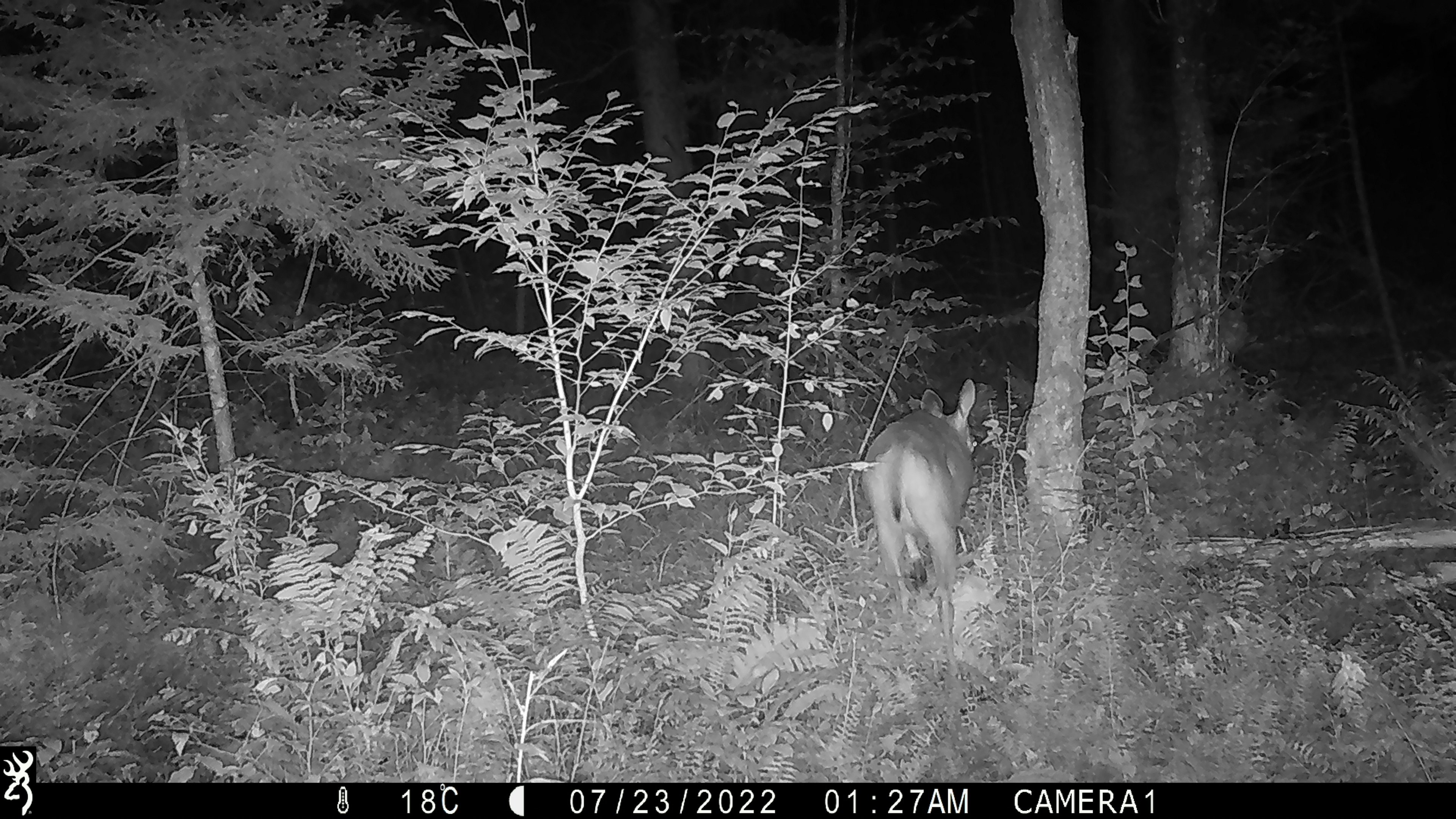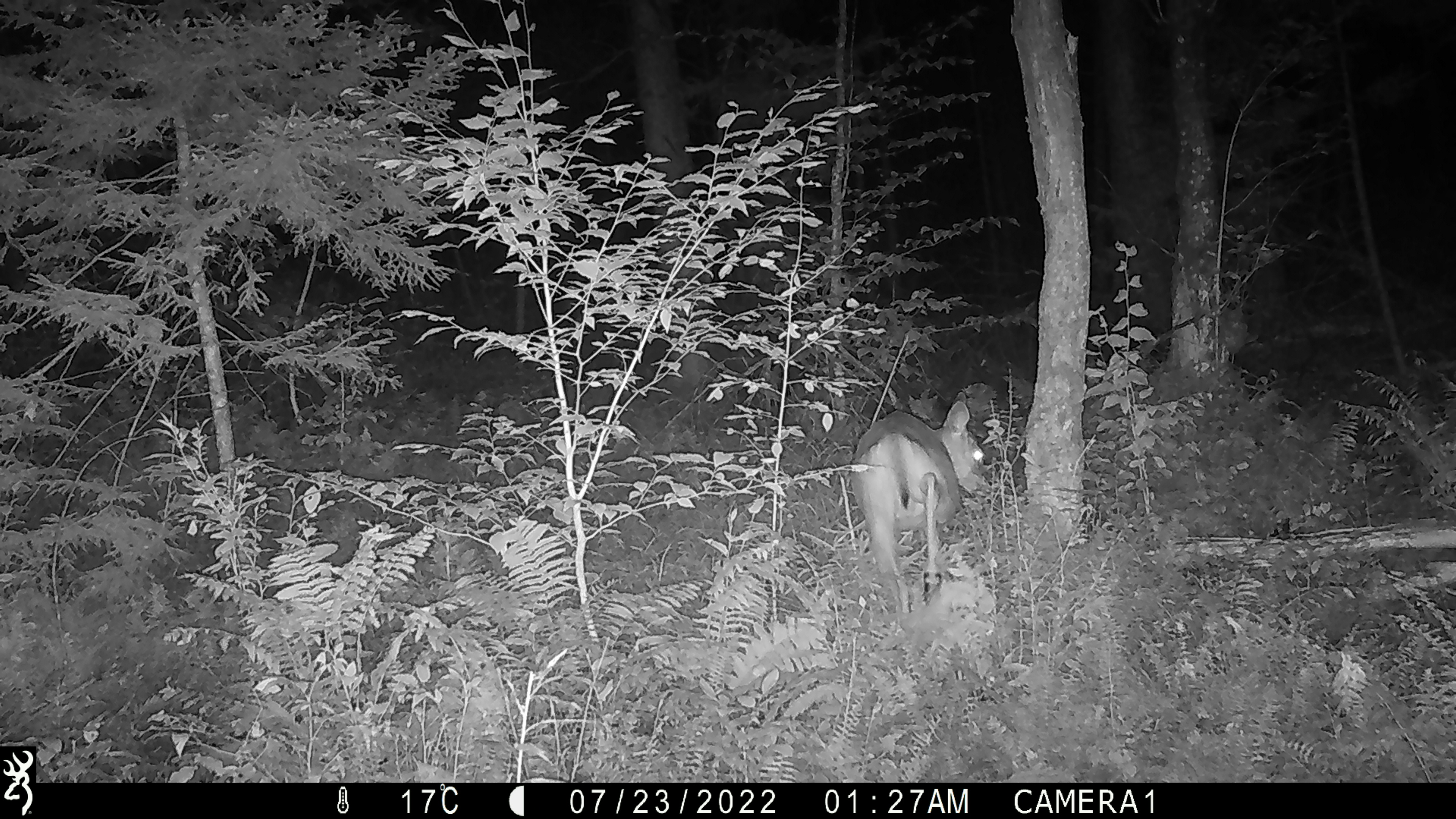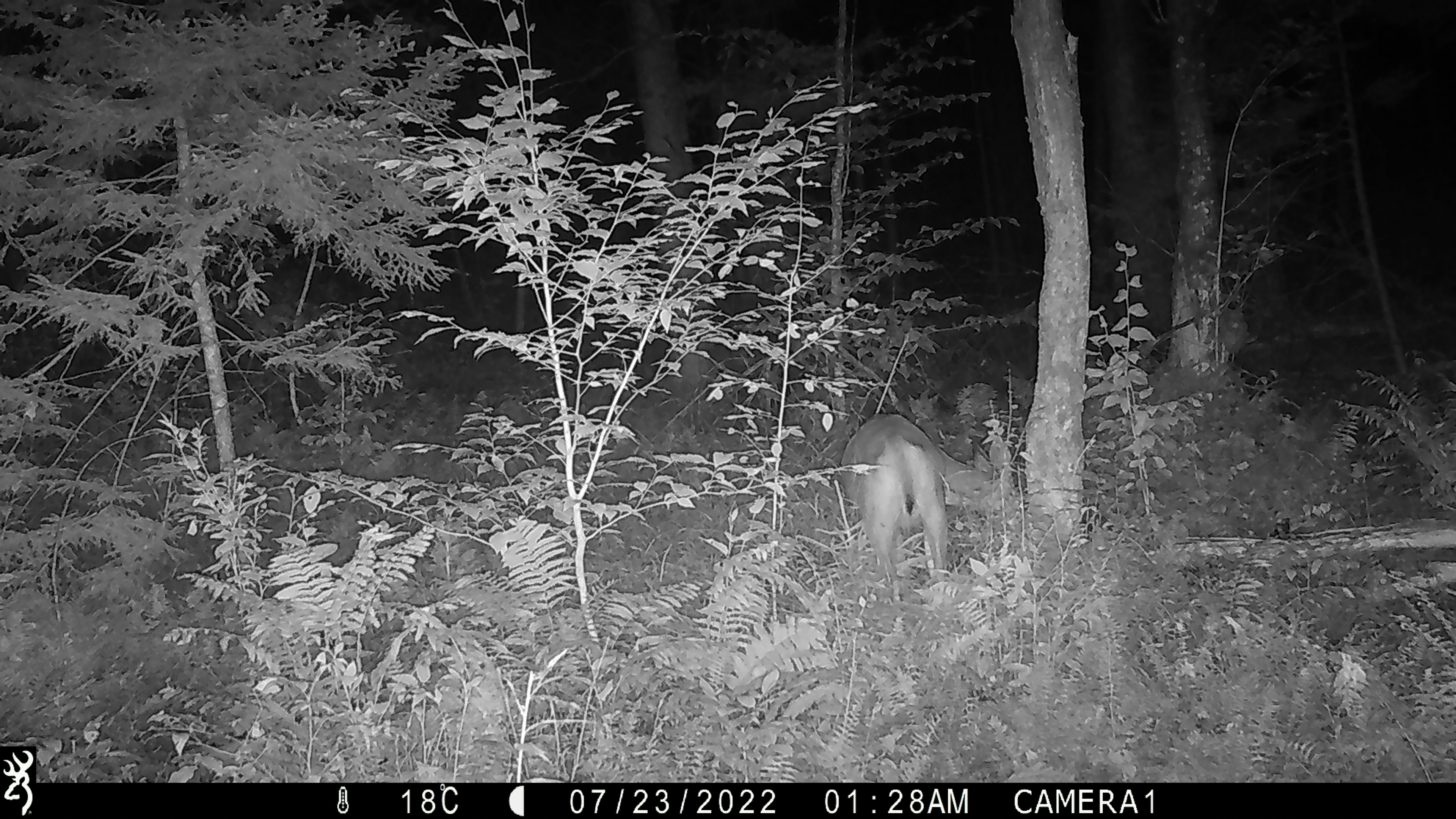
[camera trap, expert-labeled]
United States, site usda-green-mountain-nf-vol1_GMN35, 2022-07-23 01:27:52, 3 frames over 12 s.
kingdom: Animalia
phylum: Chordata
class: Mammalia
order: Artiodactyla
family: Cervidae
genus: Odocoileus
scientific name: Odocoileus virginianus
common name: white-tailed deer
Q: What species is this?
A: White-tailed deer (Odocoileus virginianus).